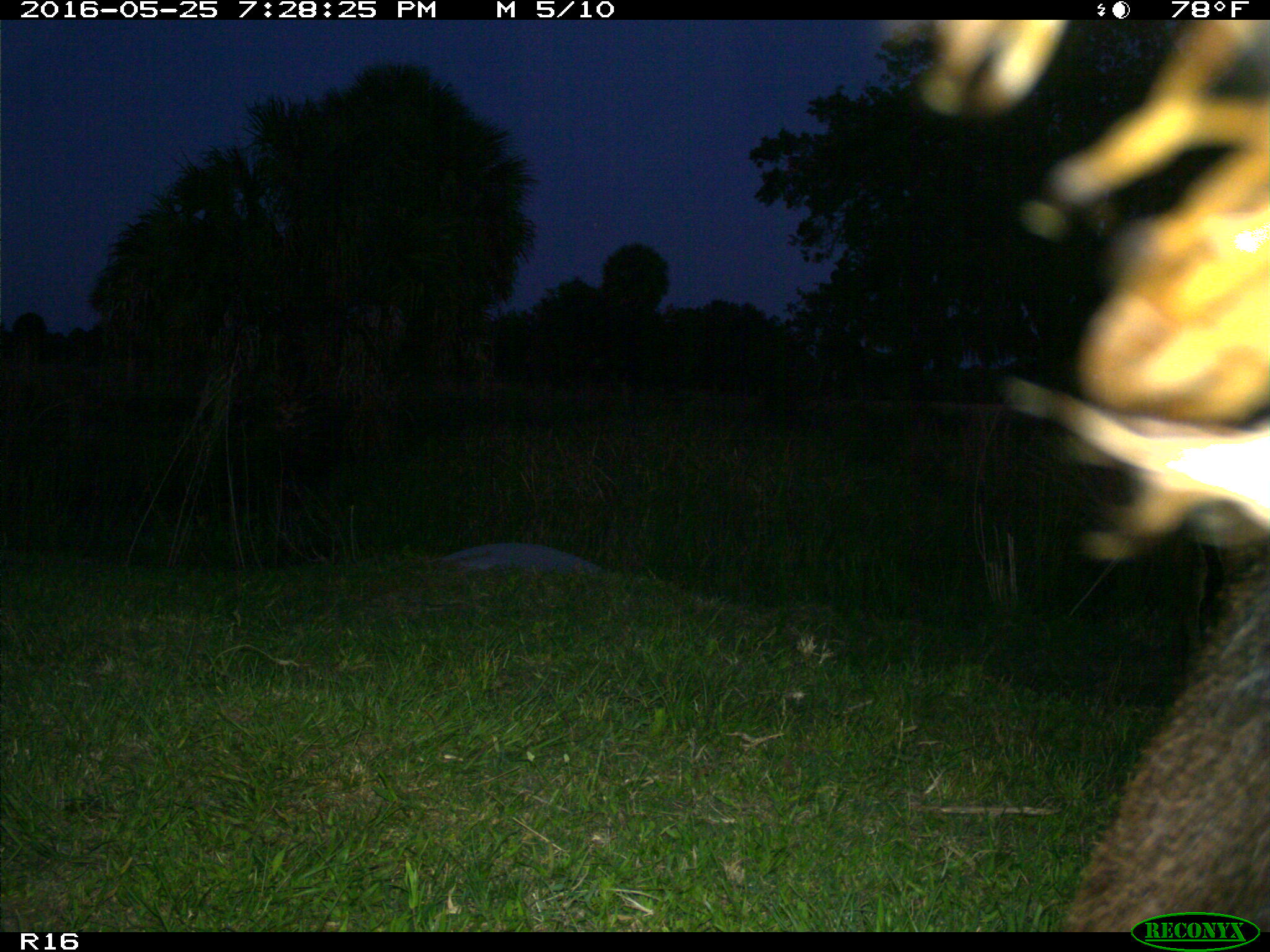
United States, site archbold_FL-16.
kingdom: Animalia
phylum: Chordata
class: Mammalia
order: Artiodactyla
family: Bovidae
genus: Bos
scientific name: Bos taurus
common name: domestic cow